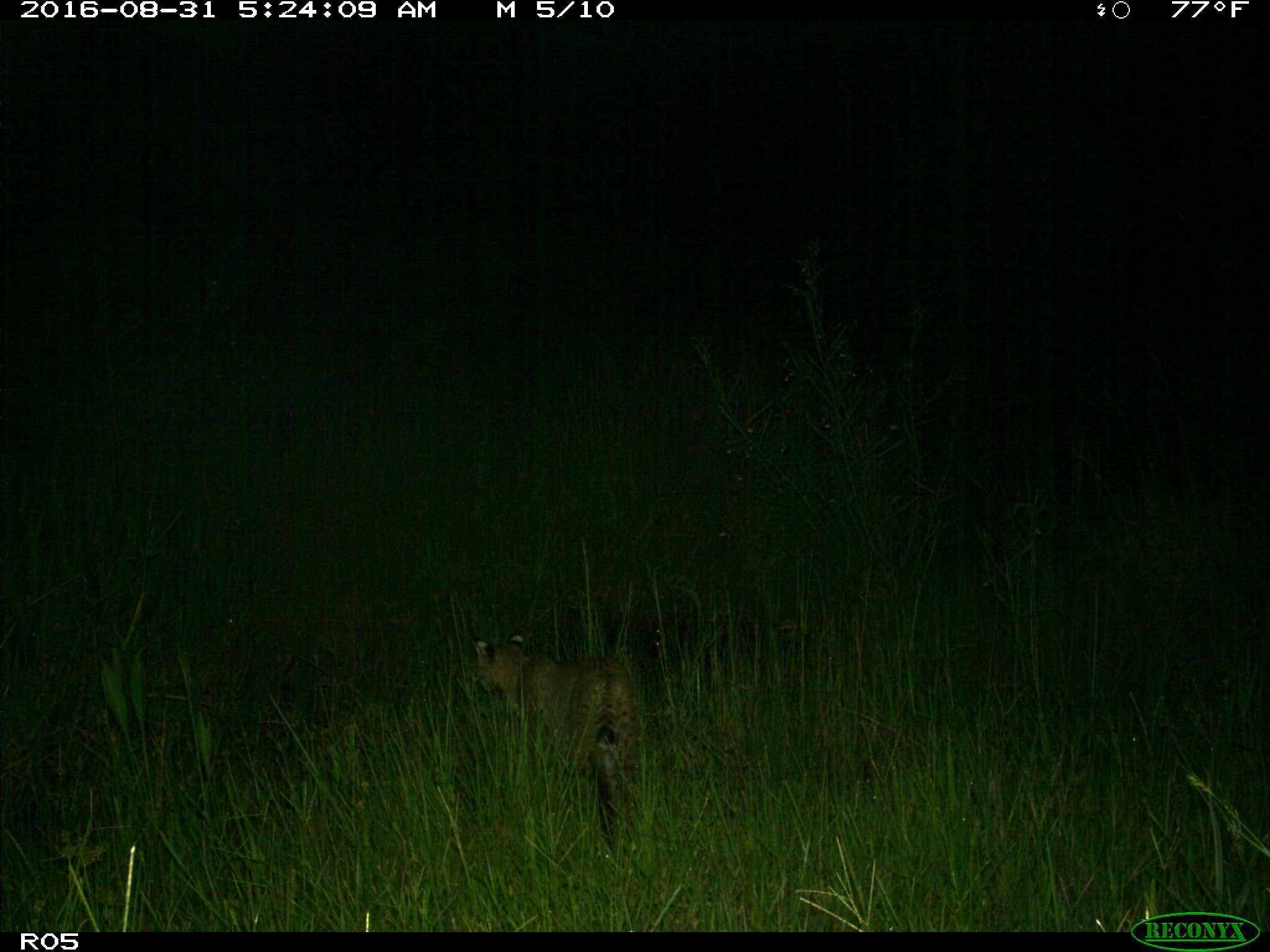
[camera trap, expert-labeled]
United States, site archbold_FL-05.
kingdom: Animalia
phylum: Chordata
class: Mammalia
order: Carnivora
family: Felidae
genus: Lynx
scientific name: Lynx rufus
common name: bobcat